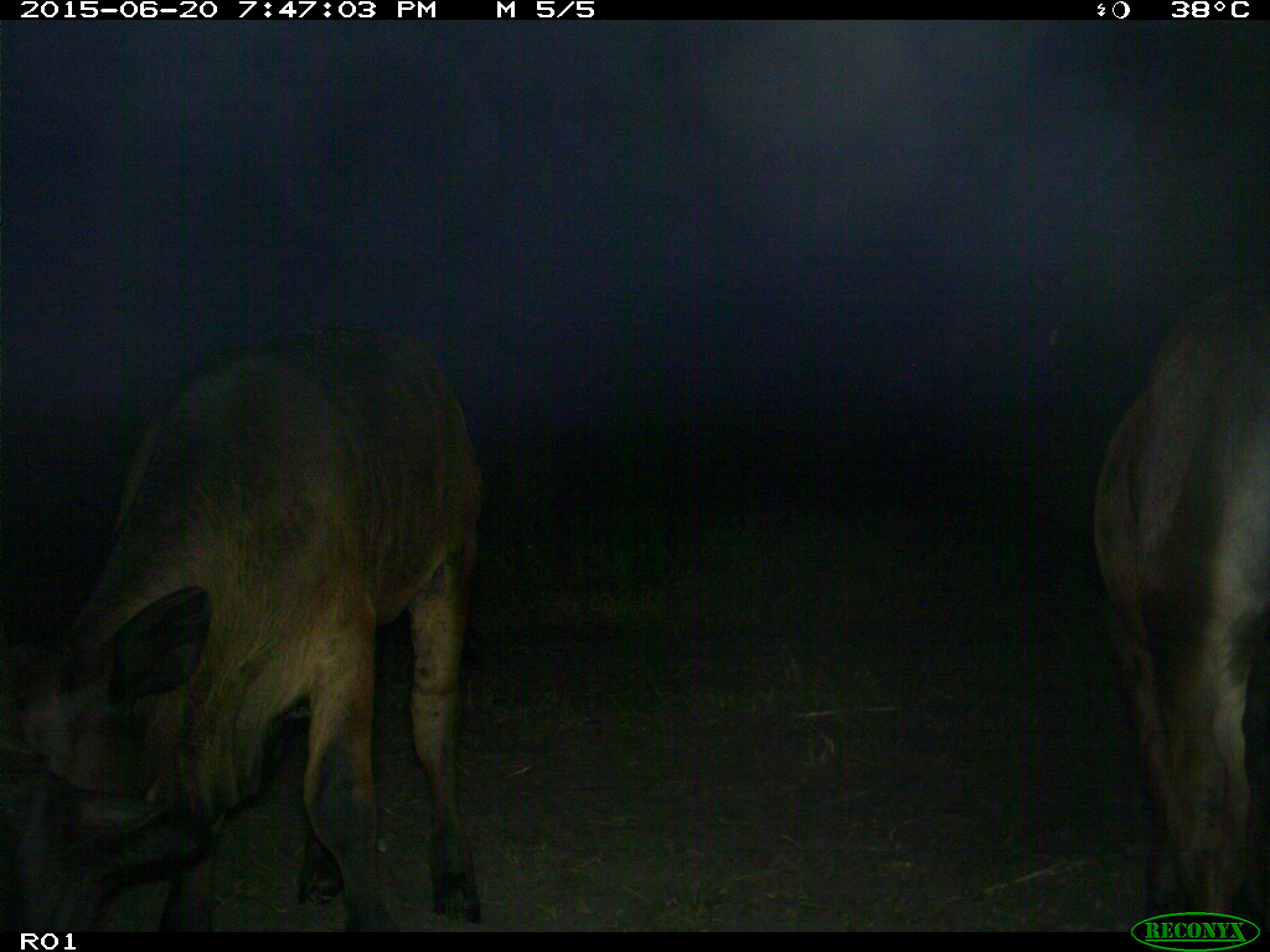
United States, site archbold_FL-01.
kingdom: Animalia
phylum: Chordata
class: Mammalia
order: Artiodactyla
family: Bovidae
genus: Bos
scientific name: Bos taurus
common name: domestic cow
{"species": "Bos taurus (domestic cow)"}